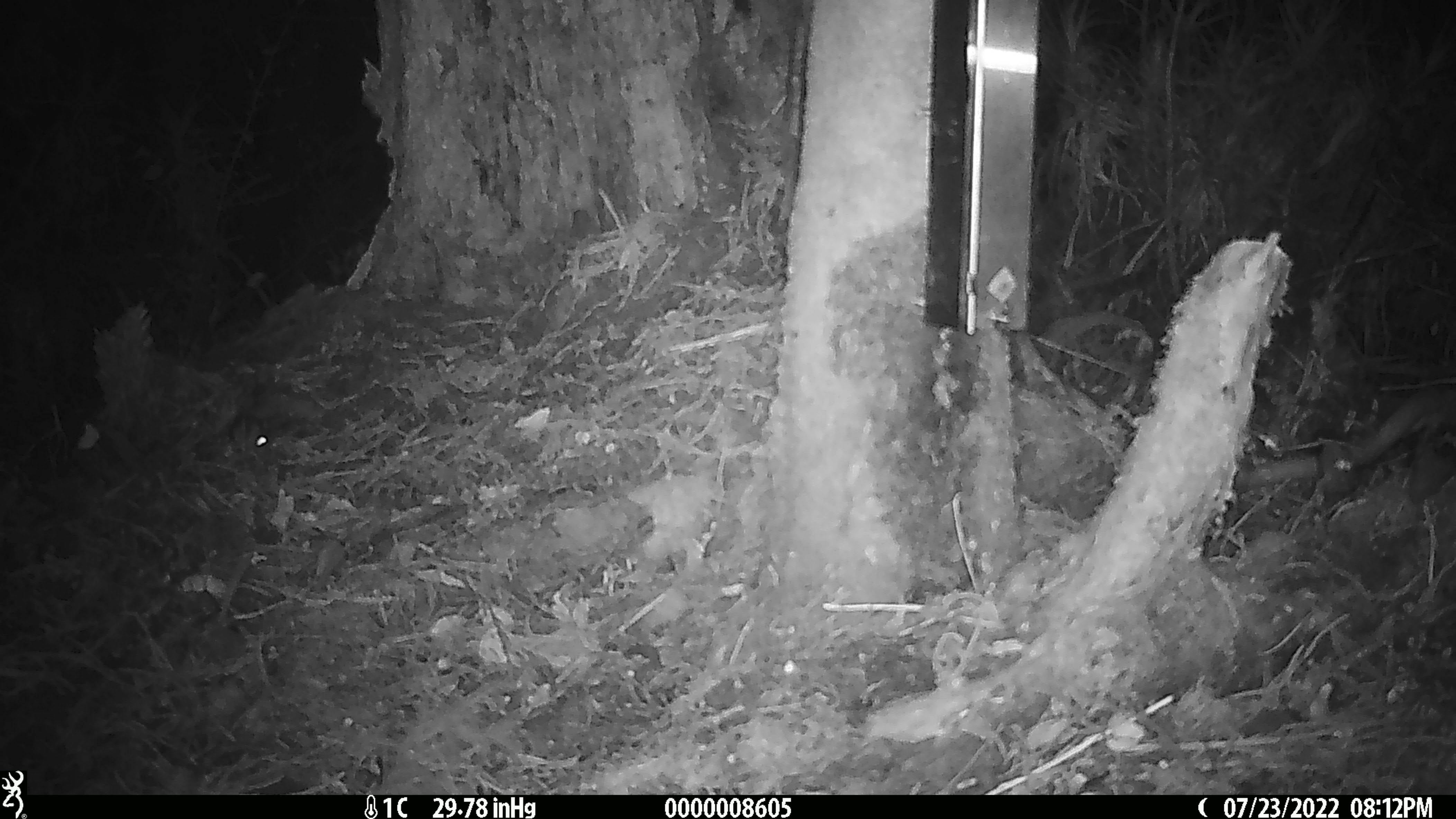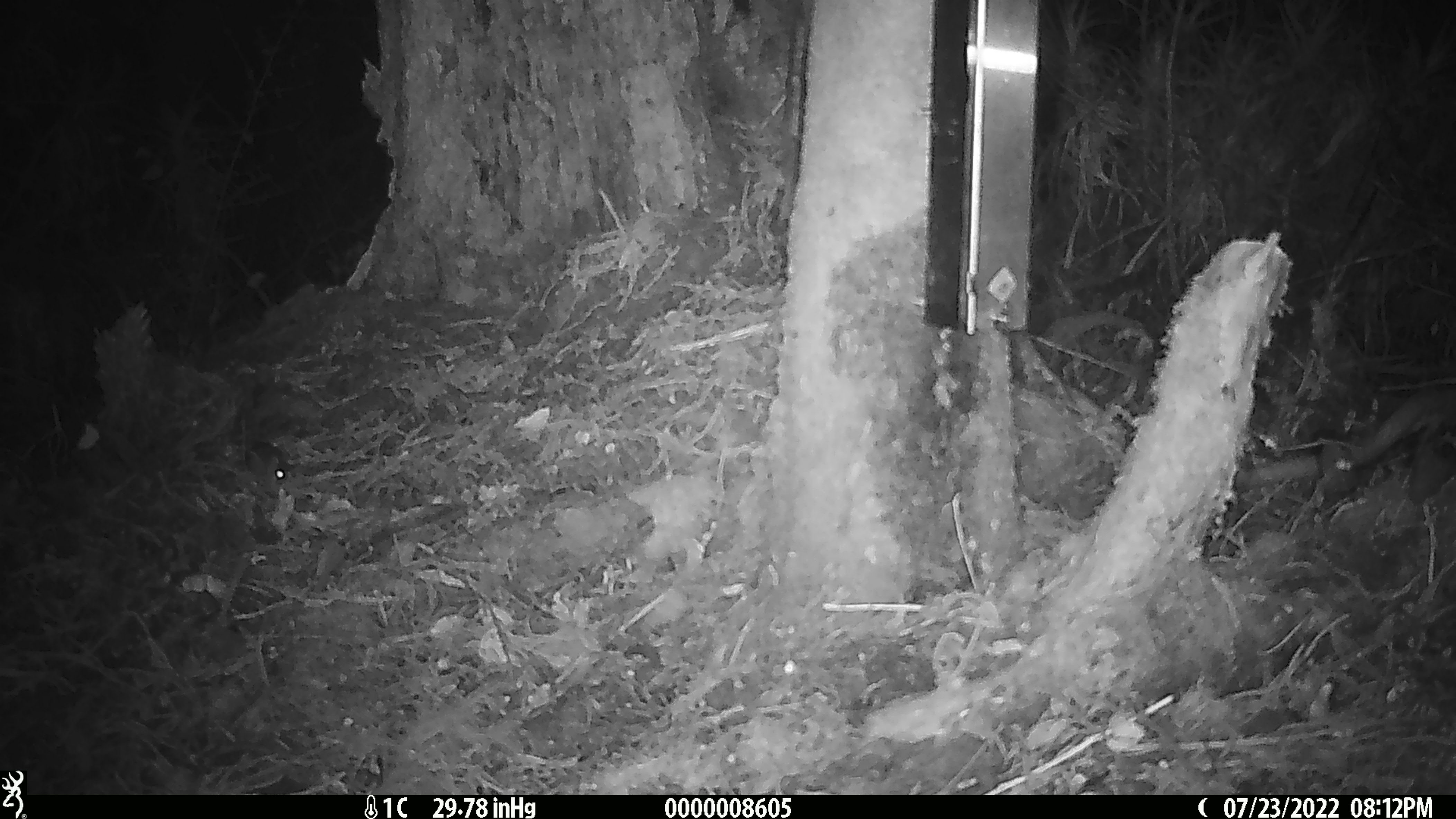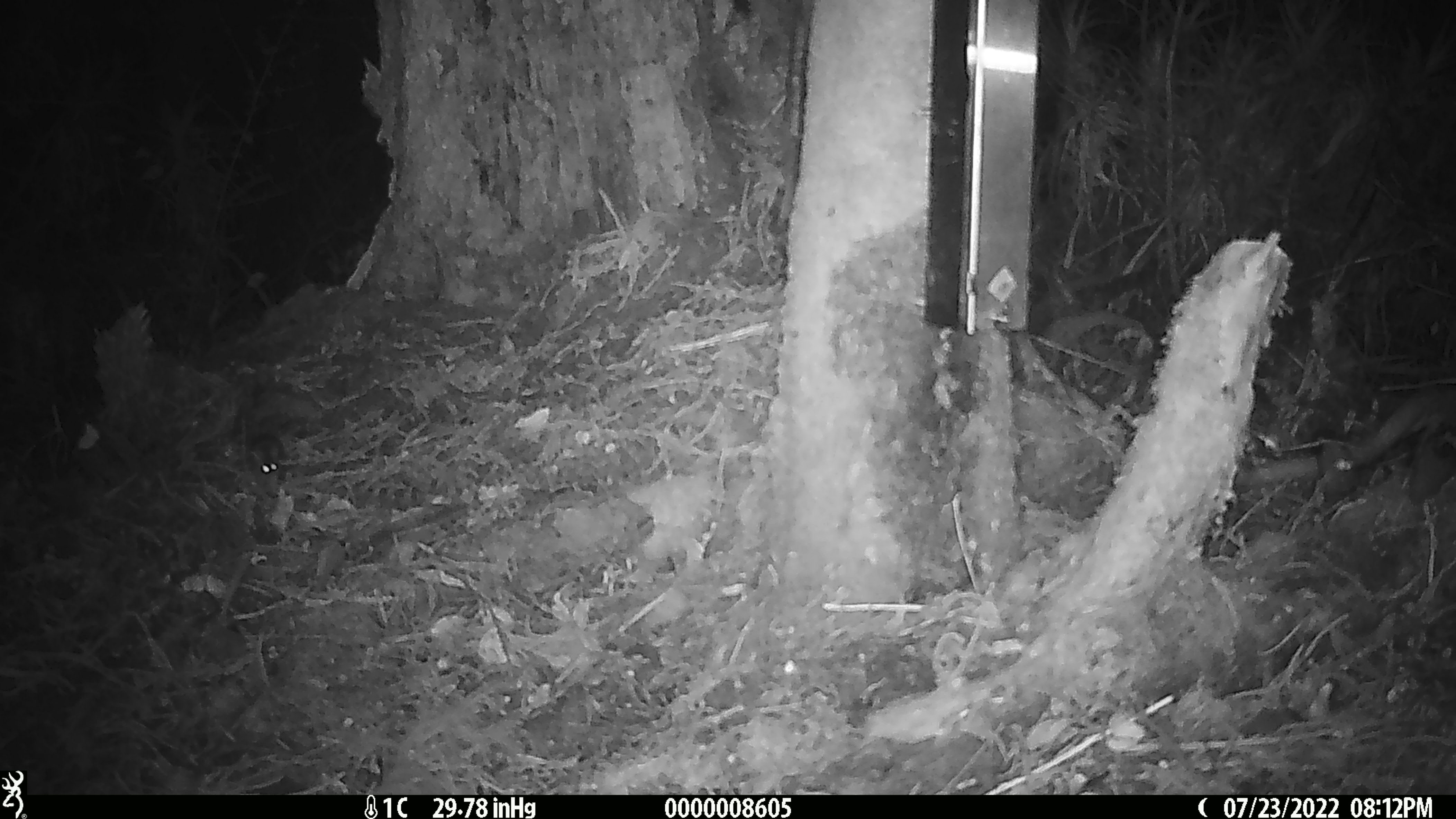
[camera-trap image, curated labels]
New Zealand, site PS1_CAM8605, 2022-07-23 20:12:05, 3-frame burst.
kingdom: Animalia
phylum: Chordata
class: Mammalia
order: Rodentia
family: Muridae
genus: Mus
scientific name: Mus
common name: mouse